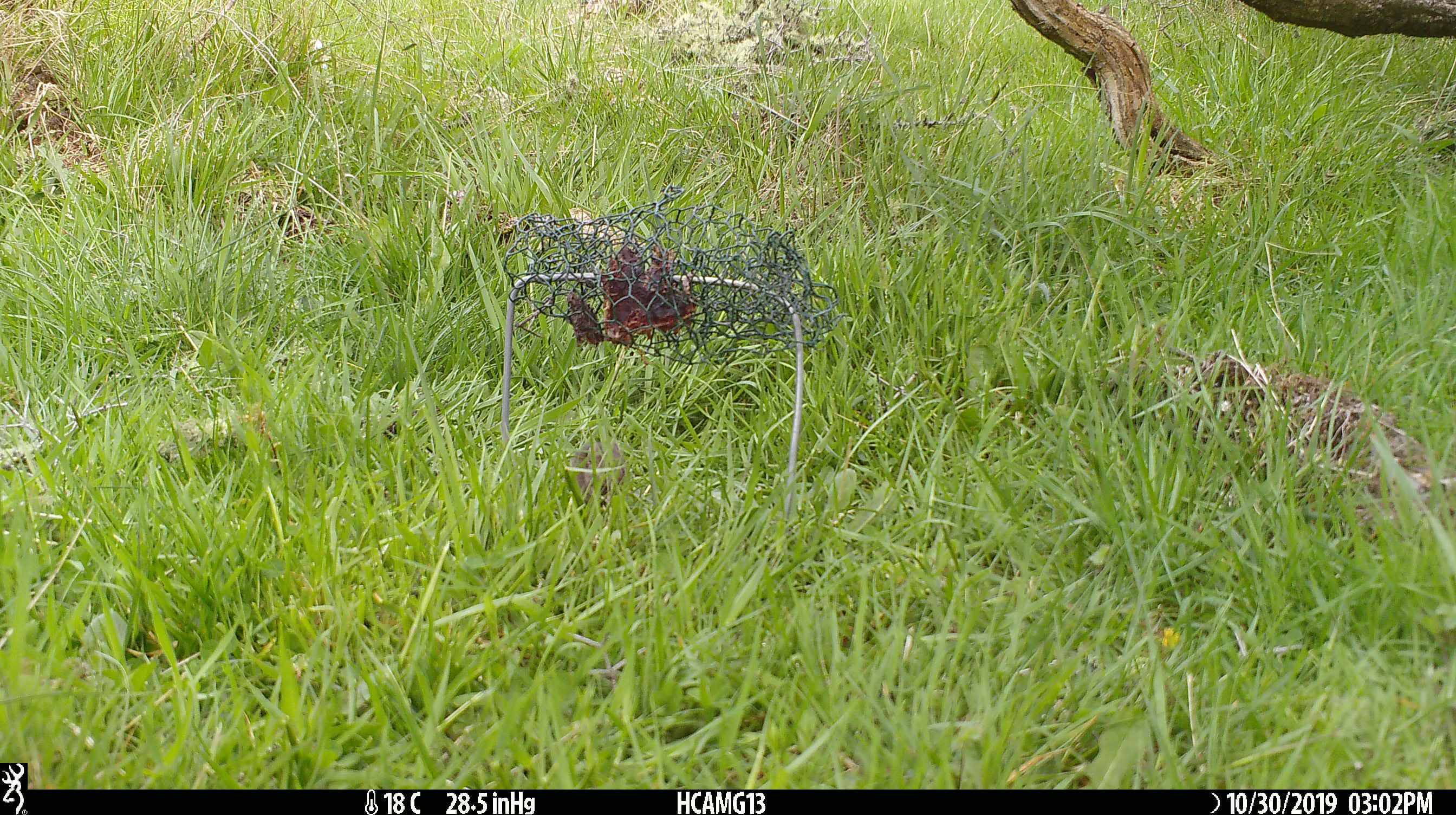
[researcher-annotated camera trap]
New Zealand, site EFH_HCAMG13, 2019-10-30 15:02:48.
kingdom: Animalia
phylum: Chordata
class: Mammalia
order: Rodentia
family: Muridae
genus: Mus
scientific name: Mus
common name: mouse